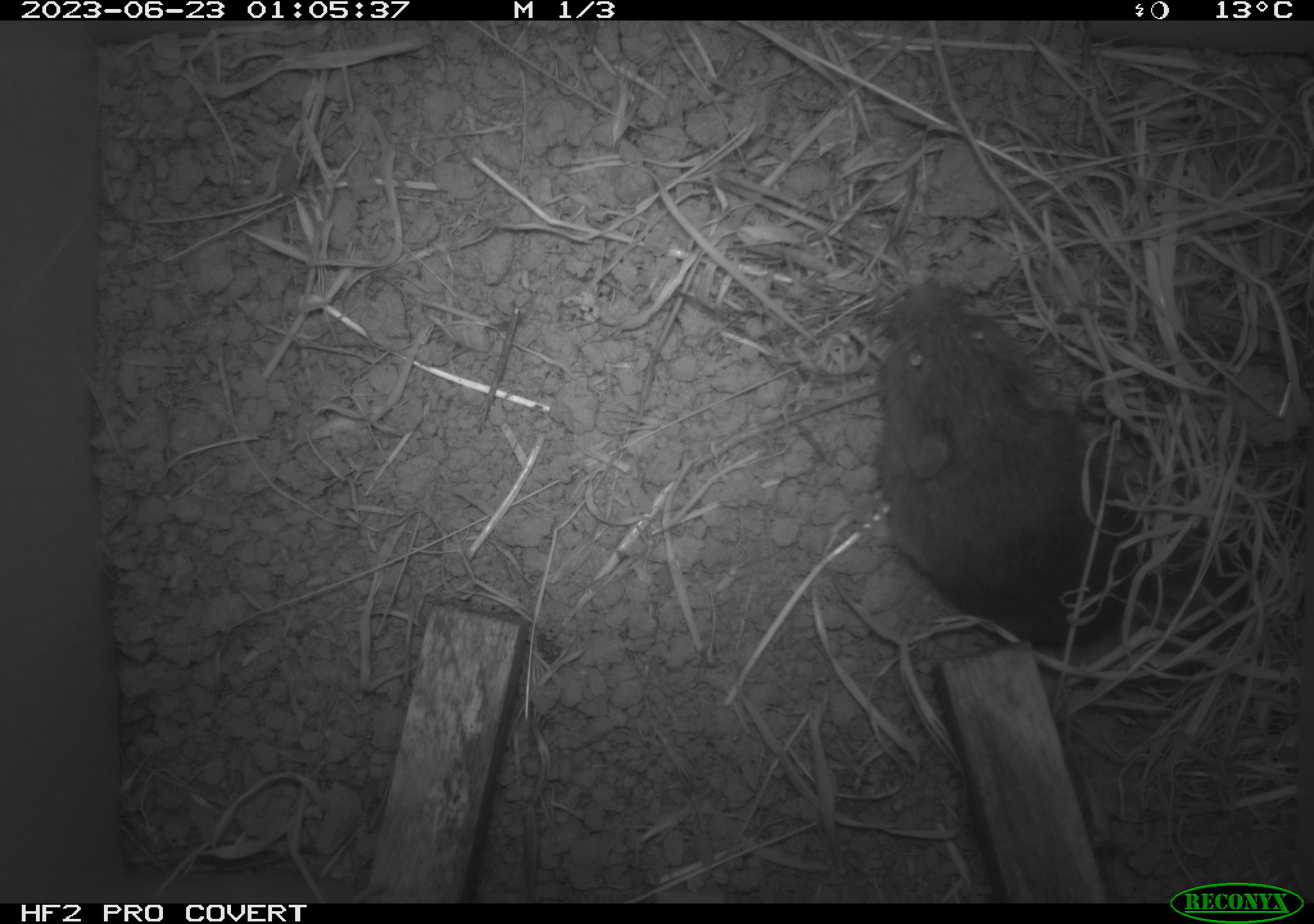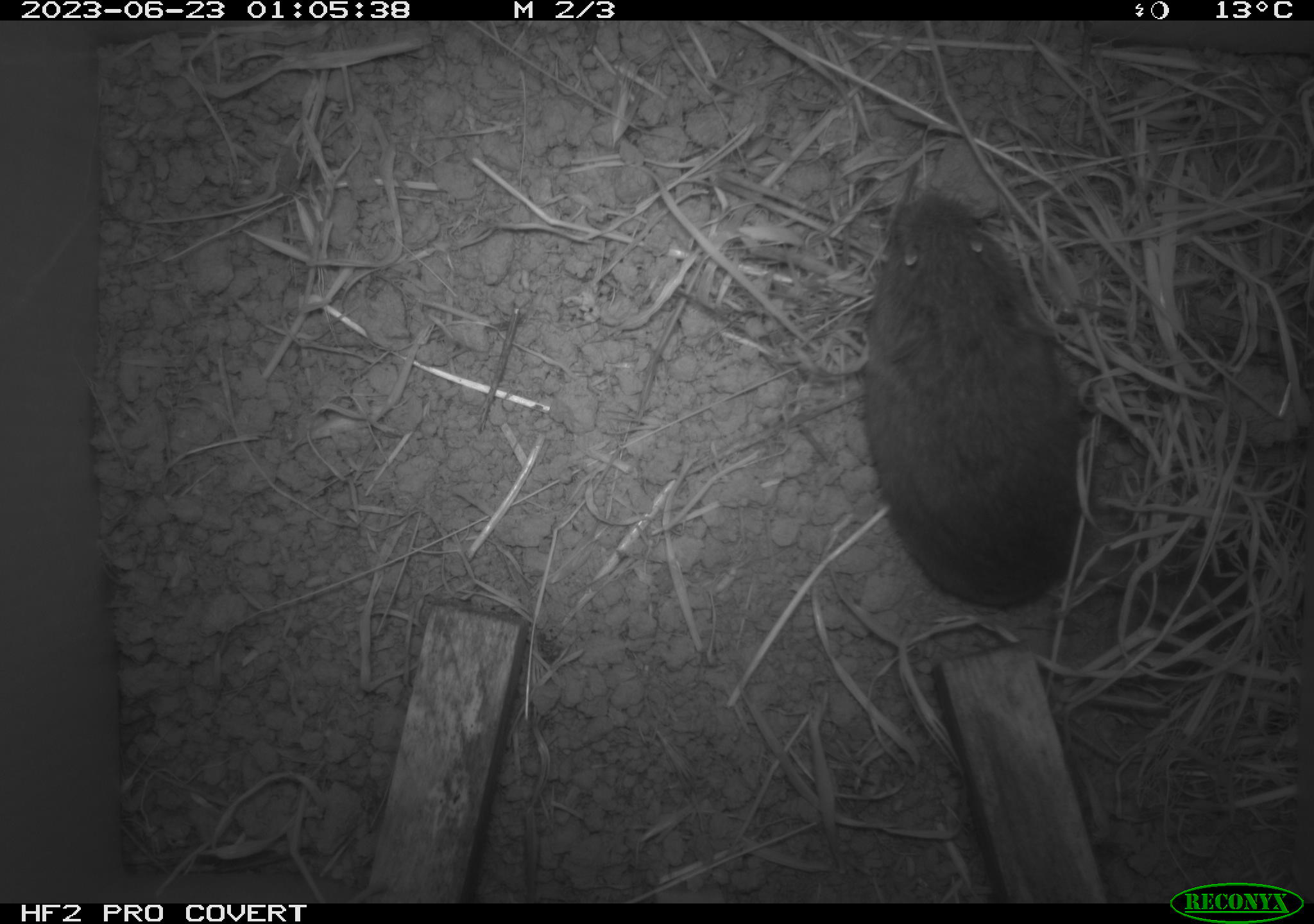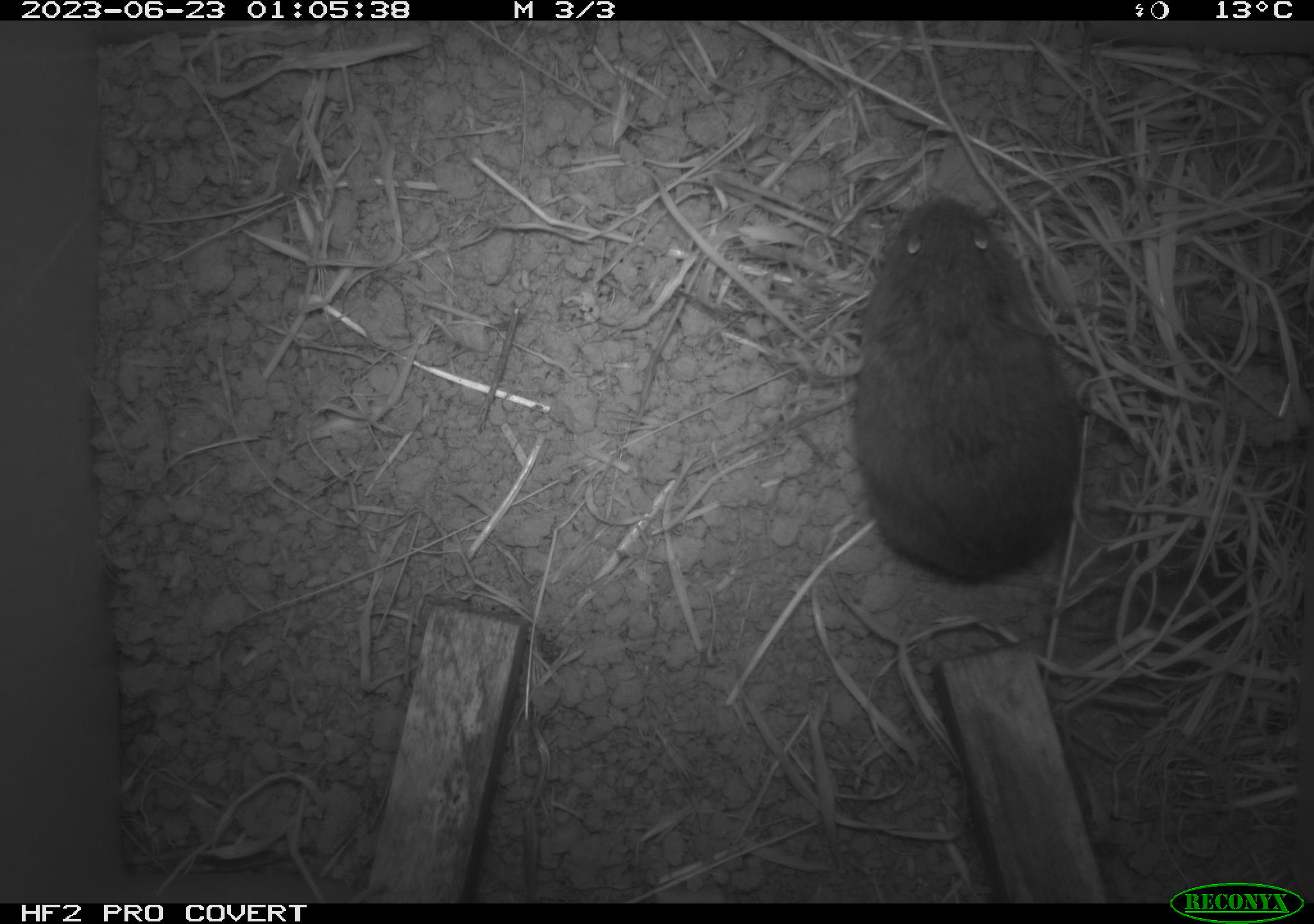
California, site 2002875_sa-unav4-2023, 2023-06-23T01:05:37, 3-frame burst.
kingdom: Animalia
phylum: Chordata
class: Mammalia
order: Rodentia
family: Cricetidae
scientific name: Arvicolinae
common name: voles, lemmings, and muskrats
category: arvicolinae subfamily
Arvicolinae subfamily (voles, lemmings, and muskrats) (Arvicolinae).